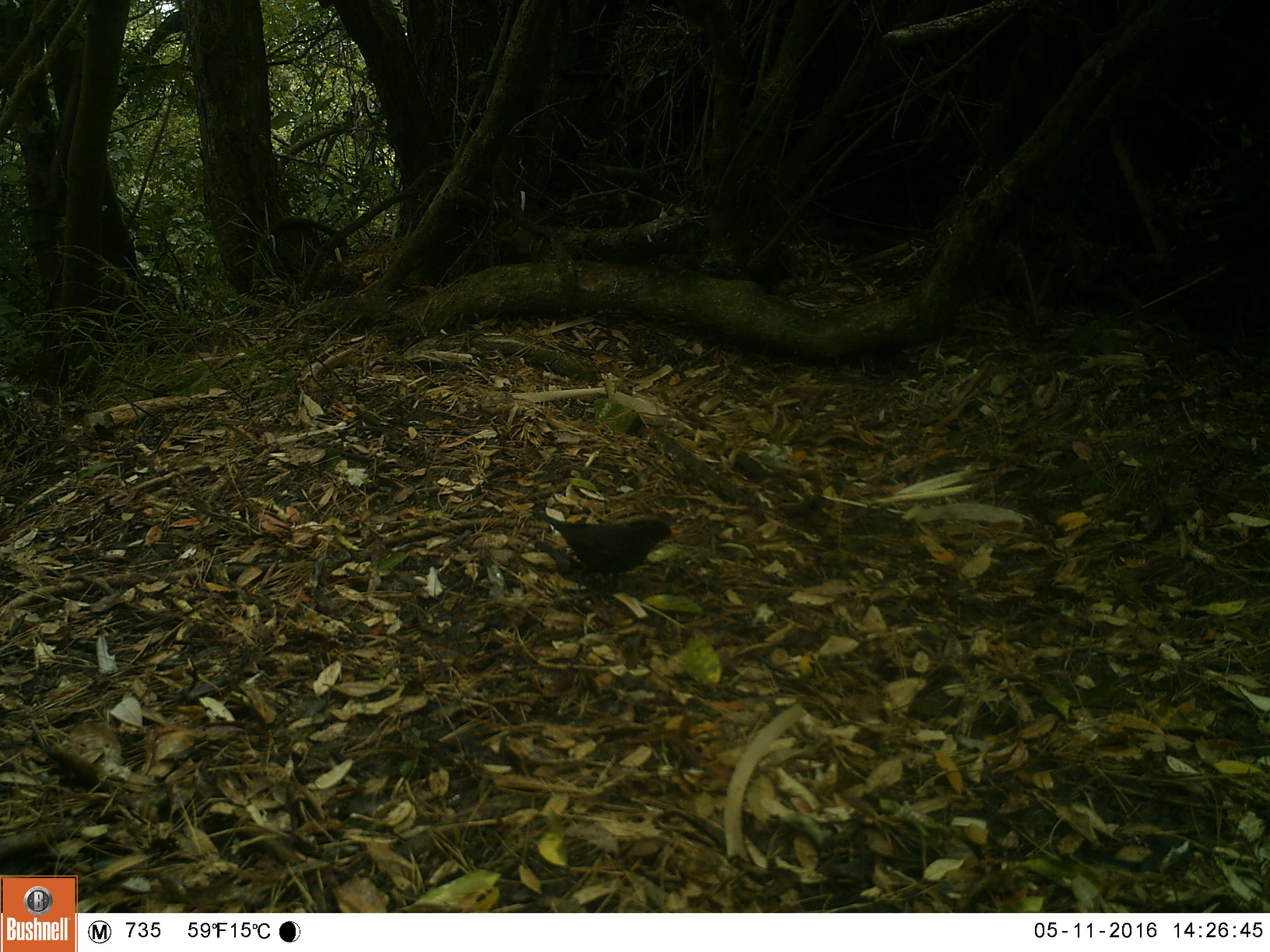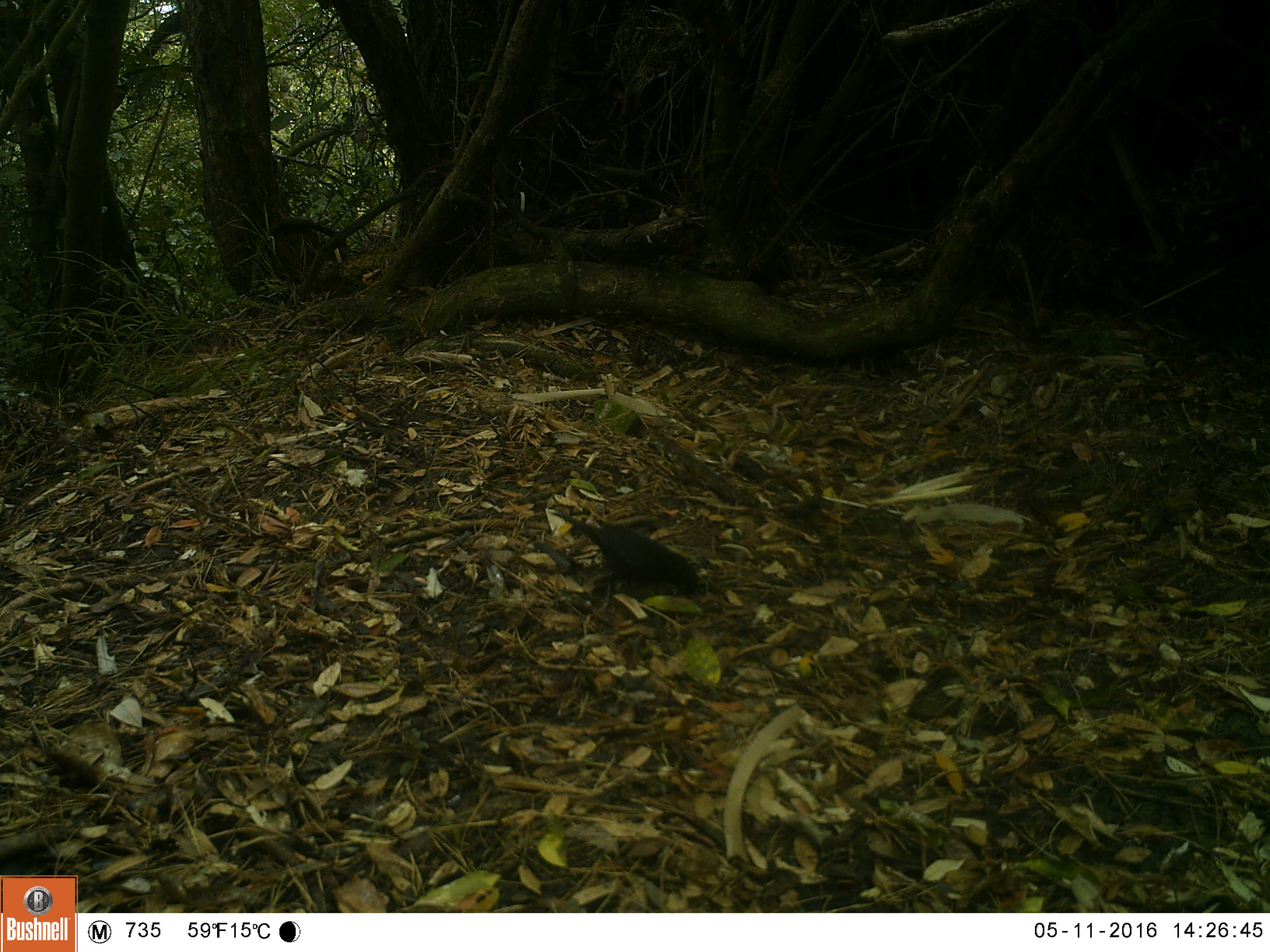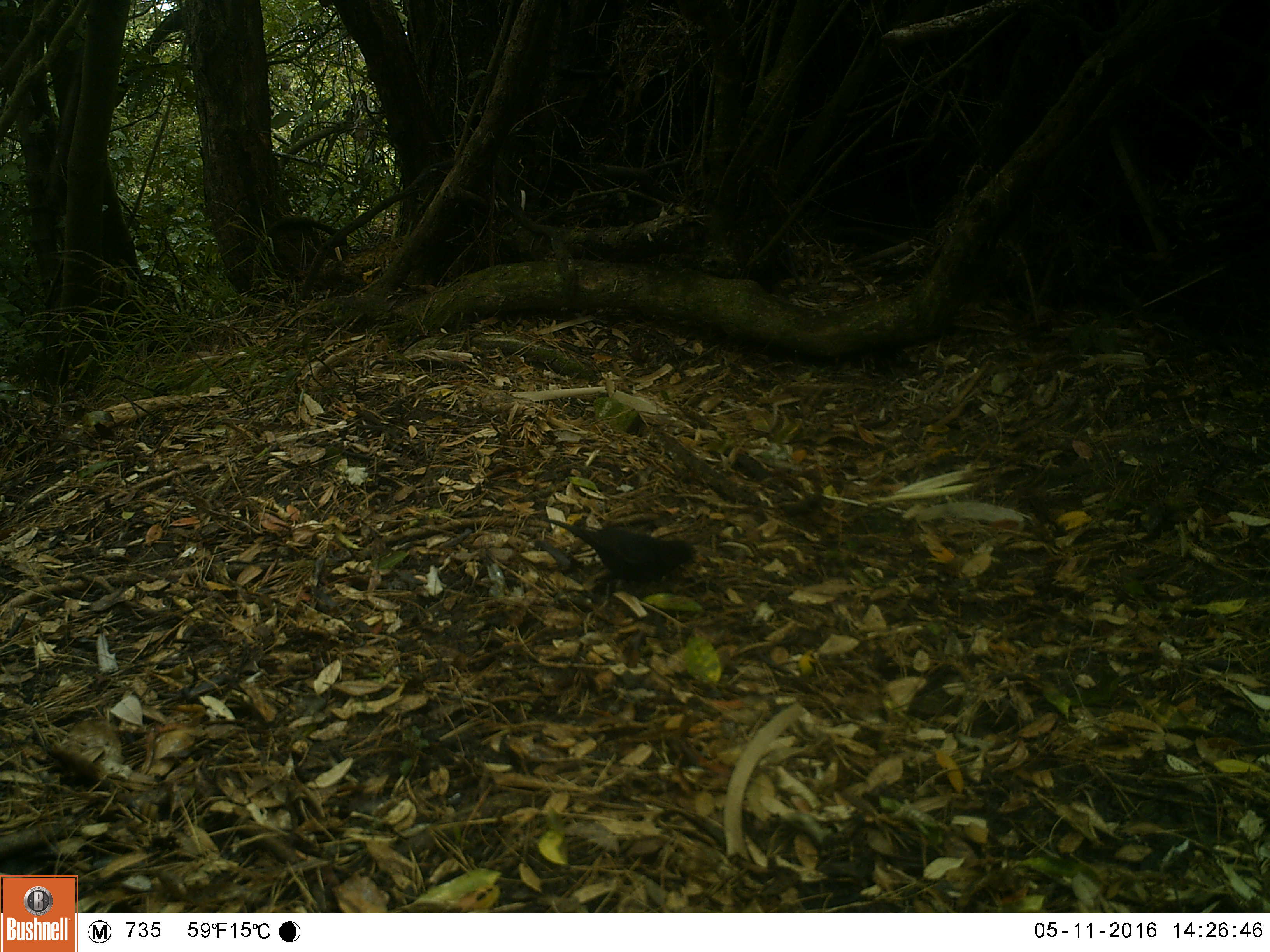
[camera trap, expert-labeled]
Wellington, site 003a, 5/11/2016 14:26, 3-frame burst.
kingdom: Animalia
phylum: Chordata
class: Aves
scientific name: Aves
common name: bird